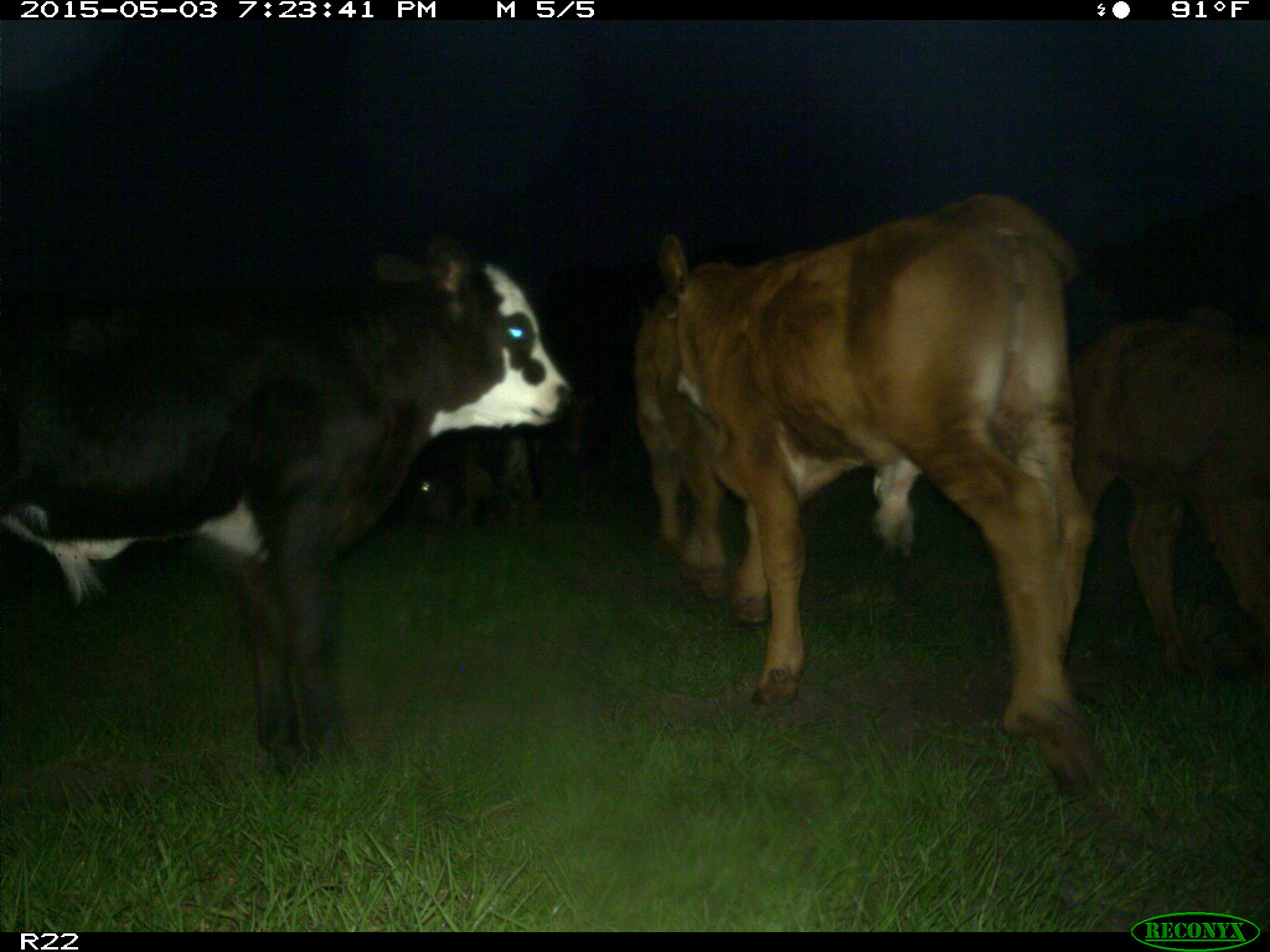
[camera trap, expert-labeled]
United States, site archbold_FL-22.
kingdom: Animalia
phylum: Chordata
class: Mammalia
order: Artiodactyla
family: Bovidae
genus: Bos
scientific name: Bos taurus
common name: domestic cow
Bos taurus (domestic cow).